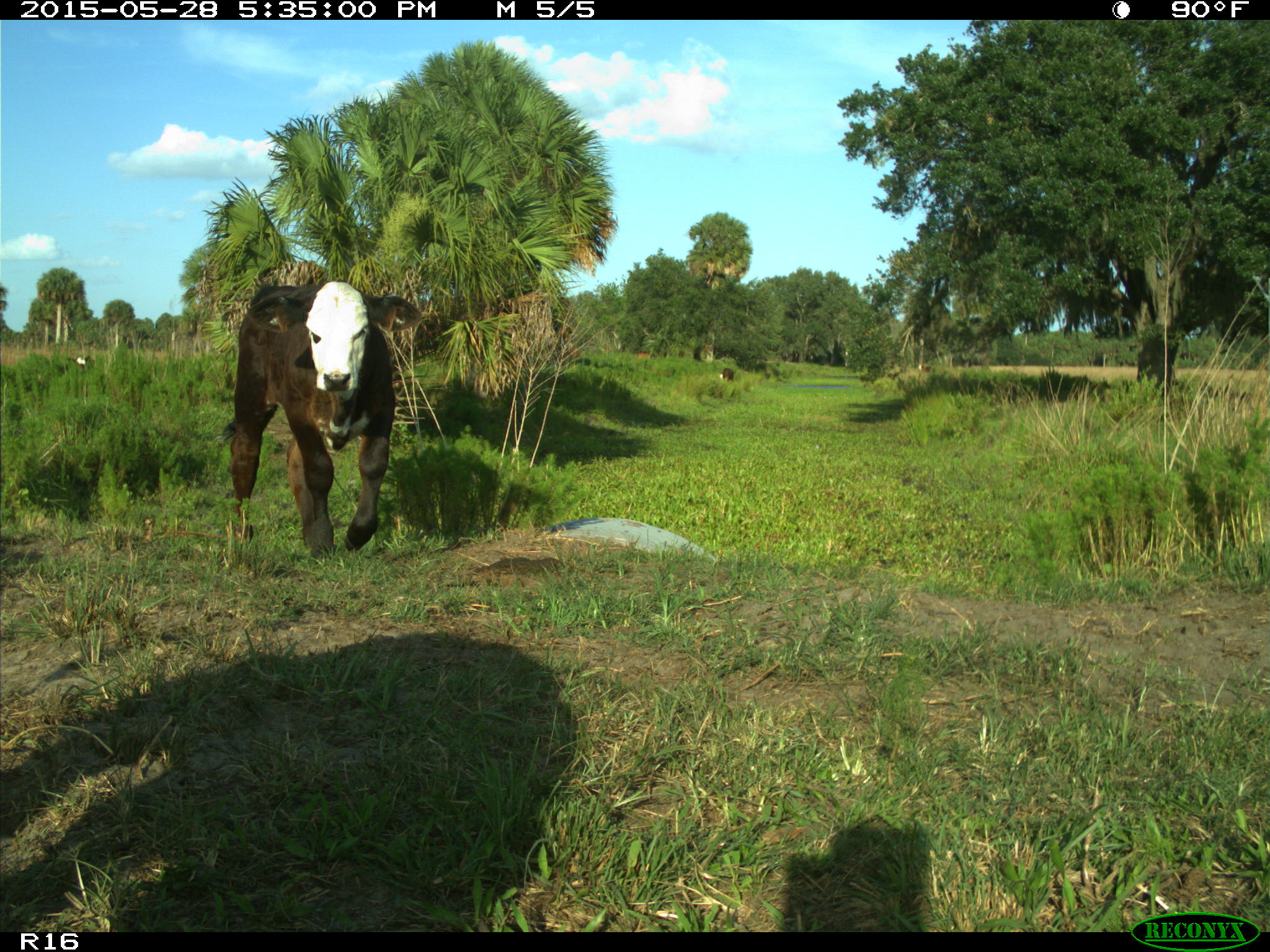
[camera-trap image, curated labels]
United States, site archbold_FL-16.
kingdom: Animalia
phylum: Chordata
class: Mammalia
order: Artiodactyla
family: Bovidae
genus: Bos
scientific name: Bos taurus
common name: domestic cow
Bos taurus (domestic cow).